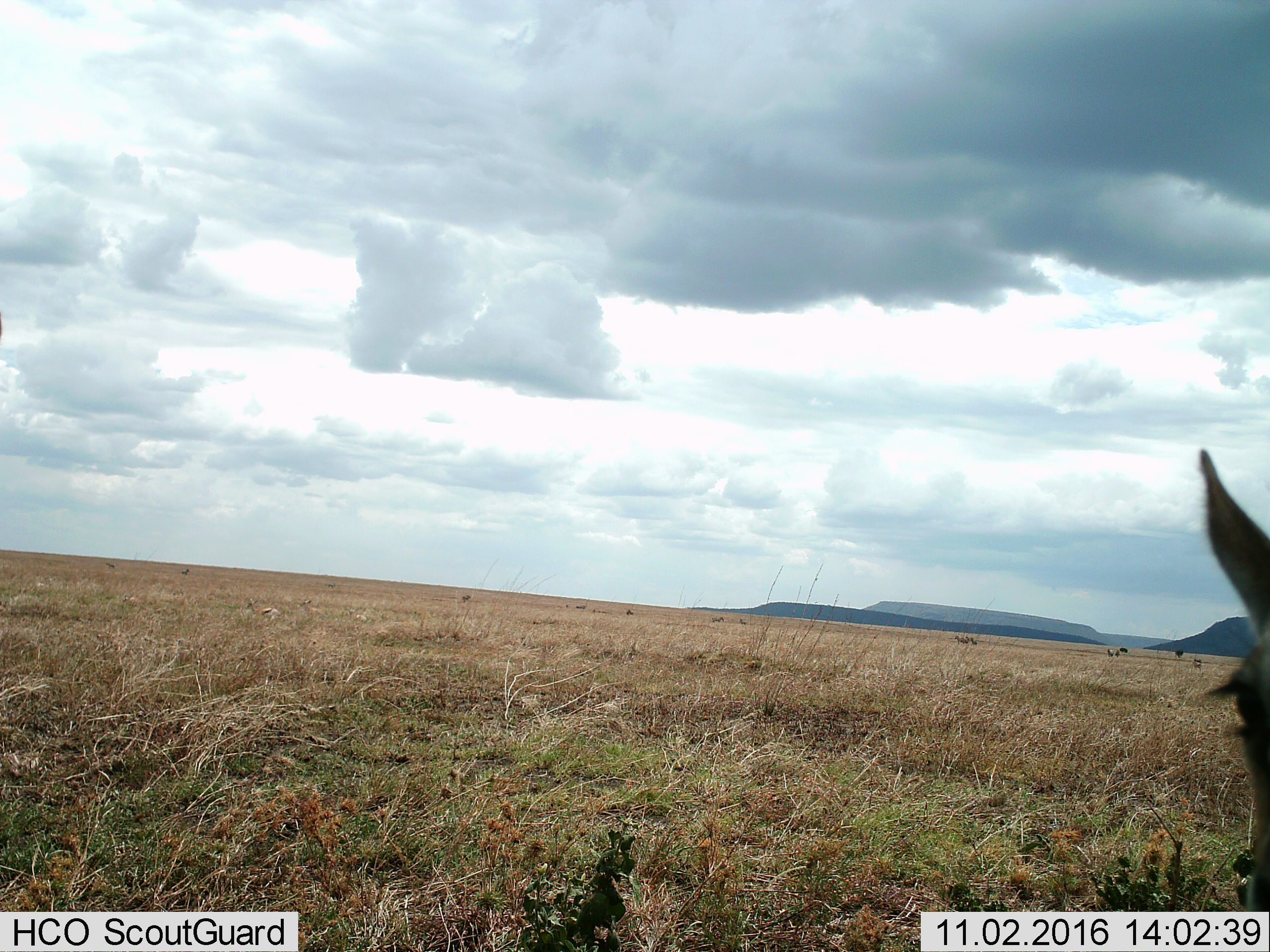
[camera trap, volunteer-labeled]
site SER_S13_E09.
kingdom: Animalia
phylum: Chordata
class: Mammalia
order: Artiodactyla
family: Bovidae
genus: Eudorcas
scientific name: Eudorcas thomsonii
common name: thomson's gazelle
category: gazellethomsons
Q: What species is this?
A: Gazellethomsons (thomson's gazelle) (Eudorcas thomsonii).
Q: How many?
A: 5.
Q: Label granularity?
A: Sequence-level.